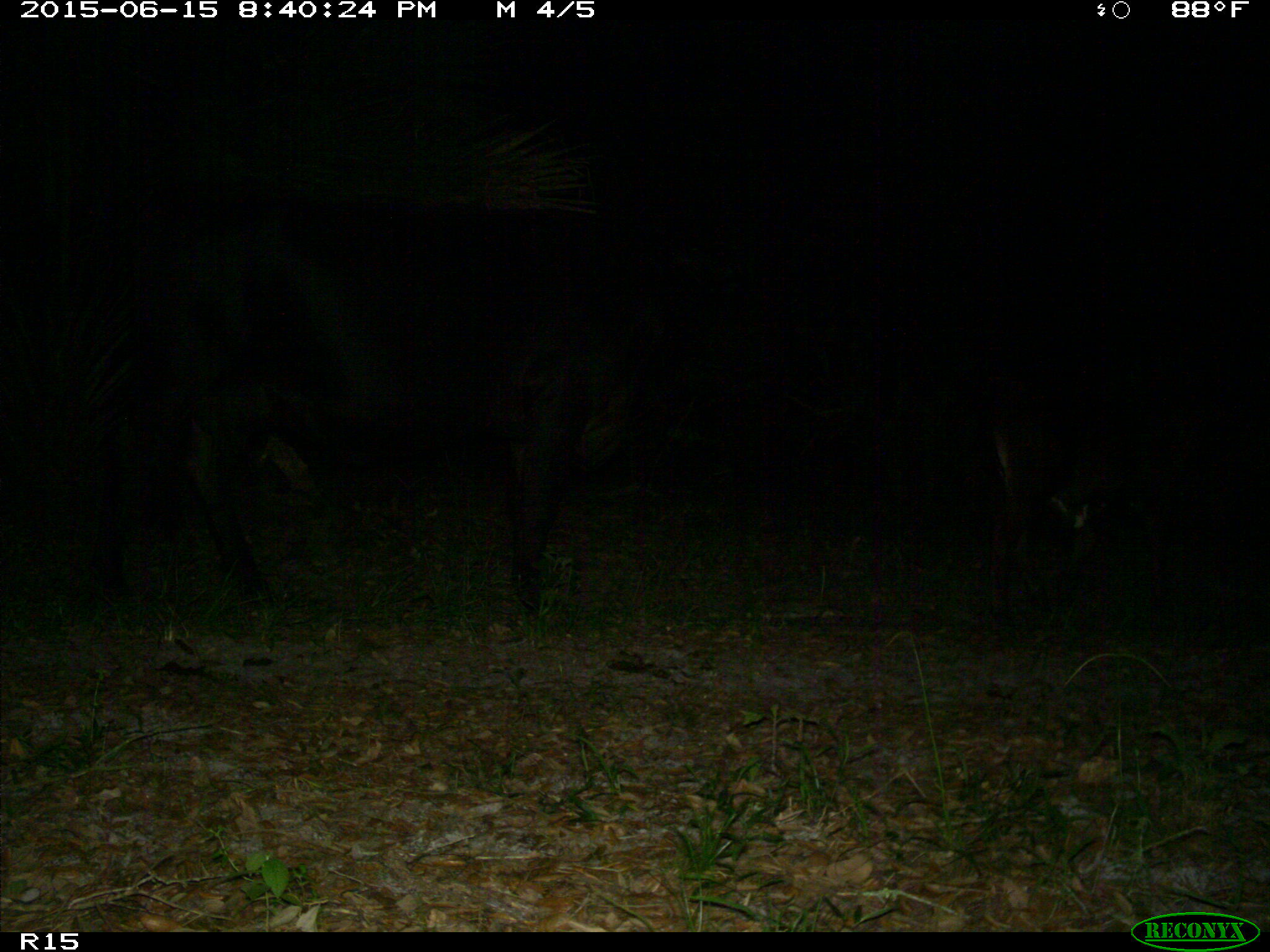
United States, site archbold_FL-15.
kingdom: Animalia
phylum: Chordata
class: Mammalia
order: Artiodactyla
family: Bovidae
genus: Bos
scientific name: Bos taurus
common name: domestic cow